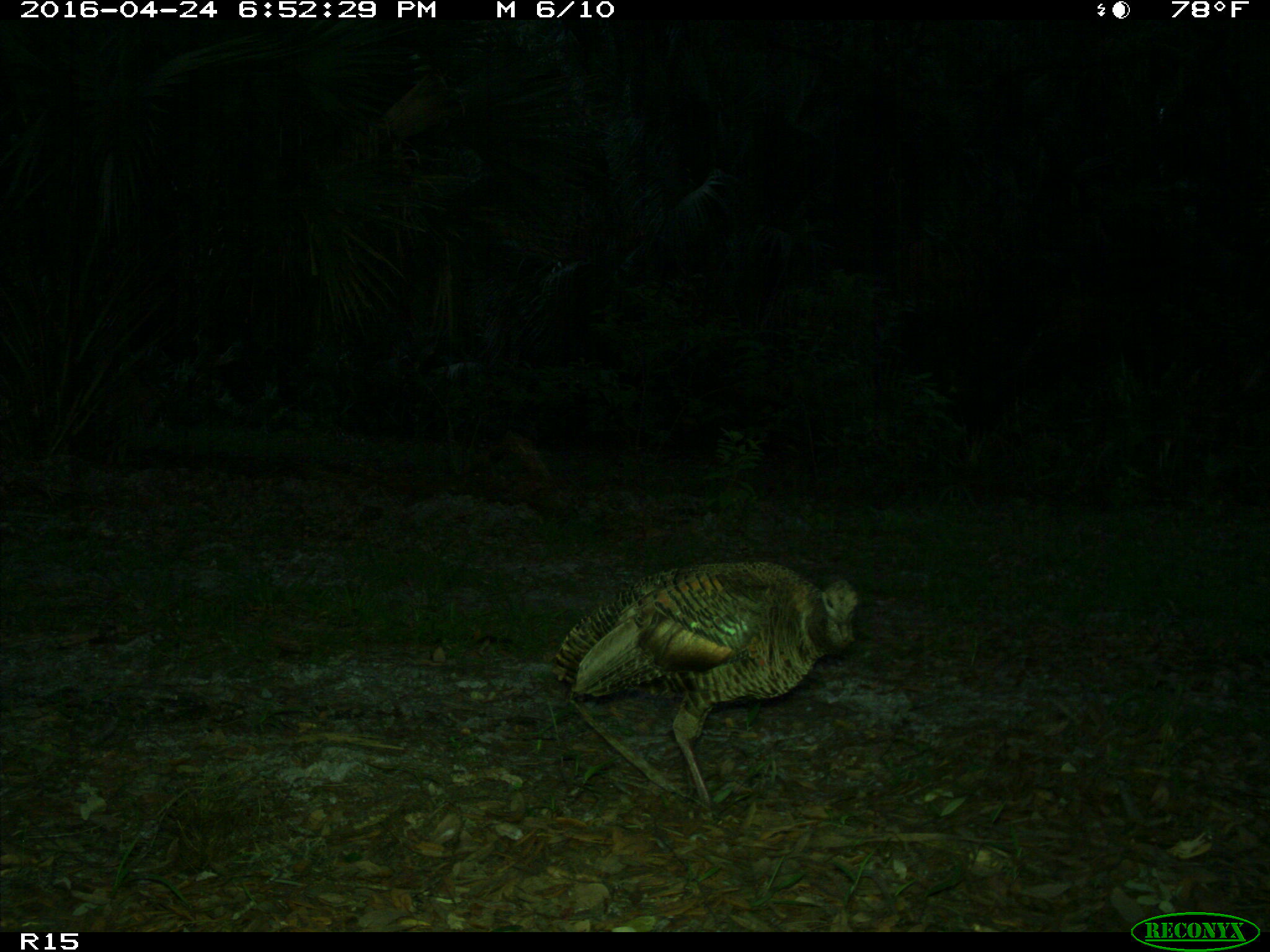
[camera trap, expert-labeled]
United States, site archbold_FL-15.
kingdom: Animalia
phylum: Chordata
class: Aves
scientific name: Aves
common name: birds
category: unidentified bird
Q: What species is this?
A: Unidentified bird (birds) (Aves).